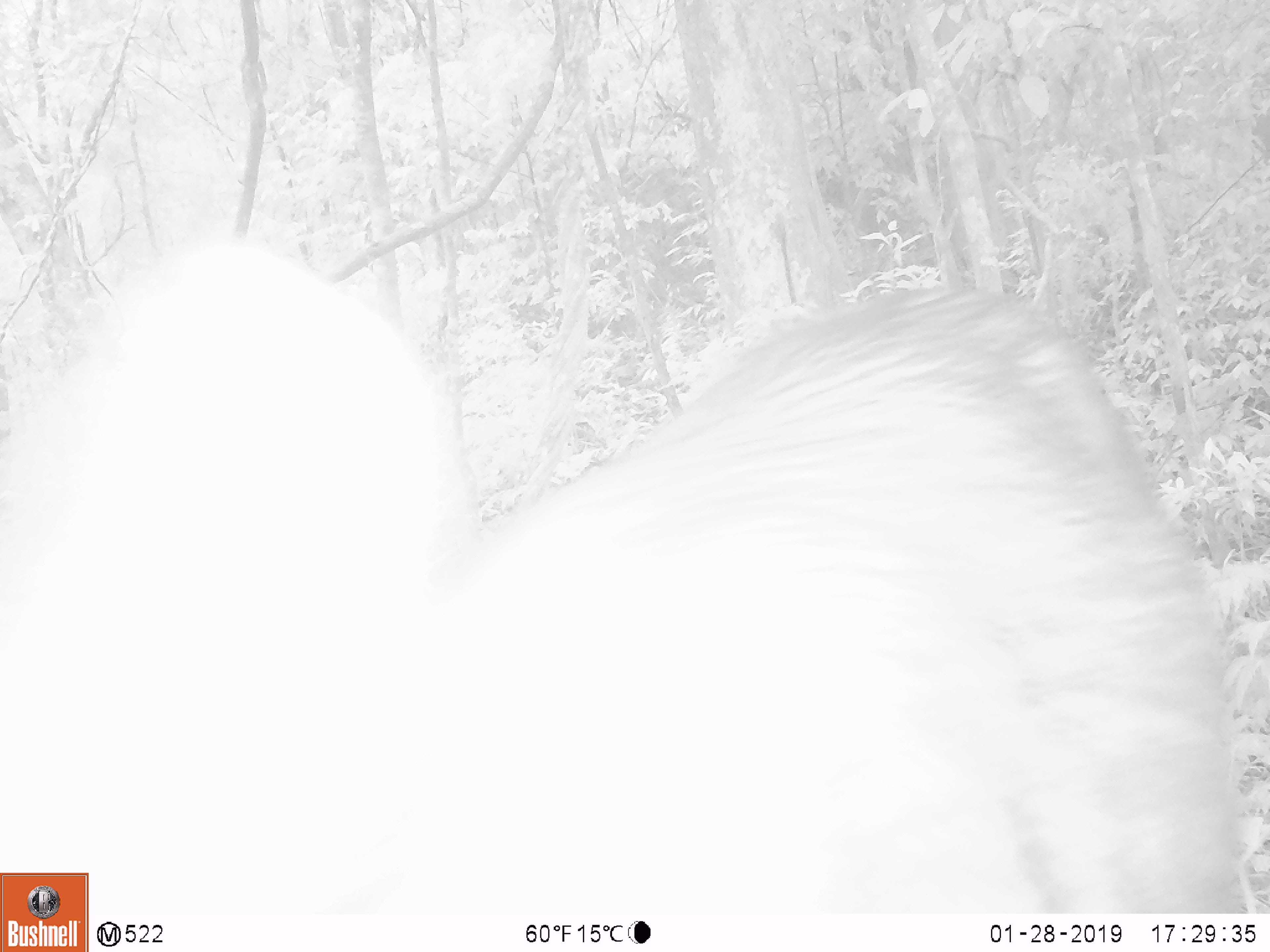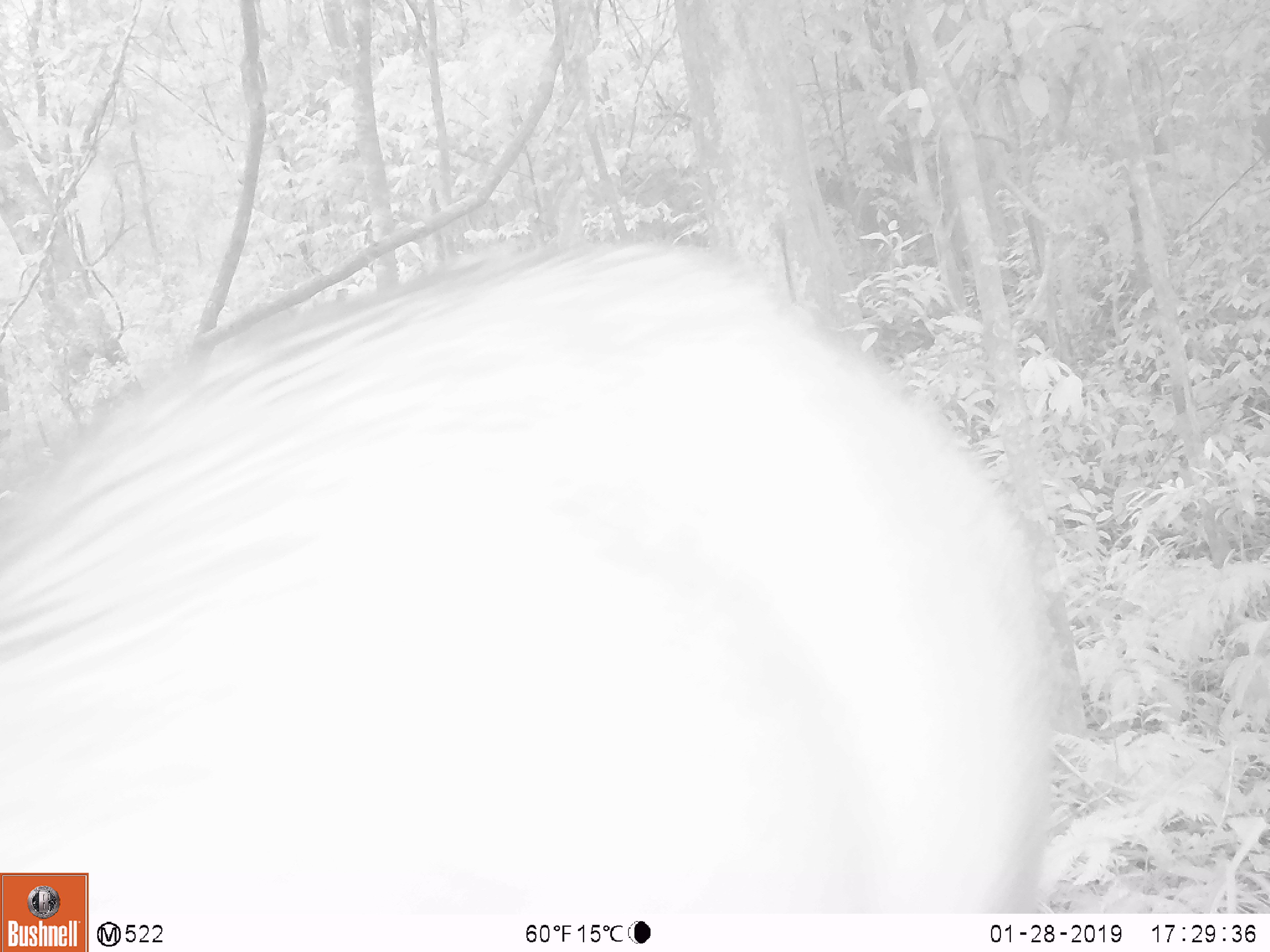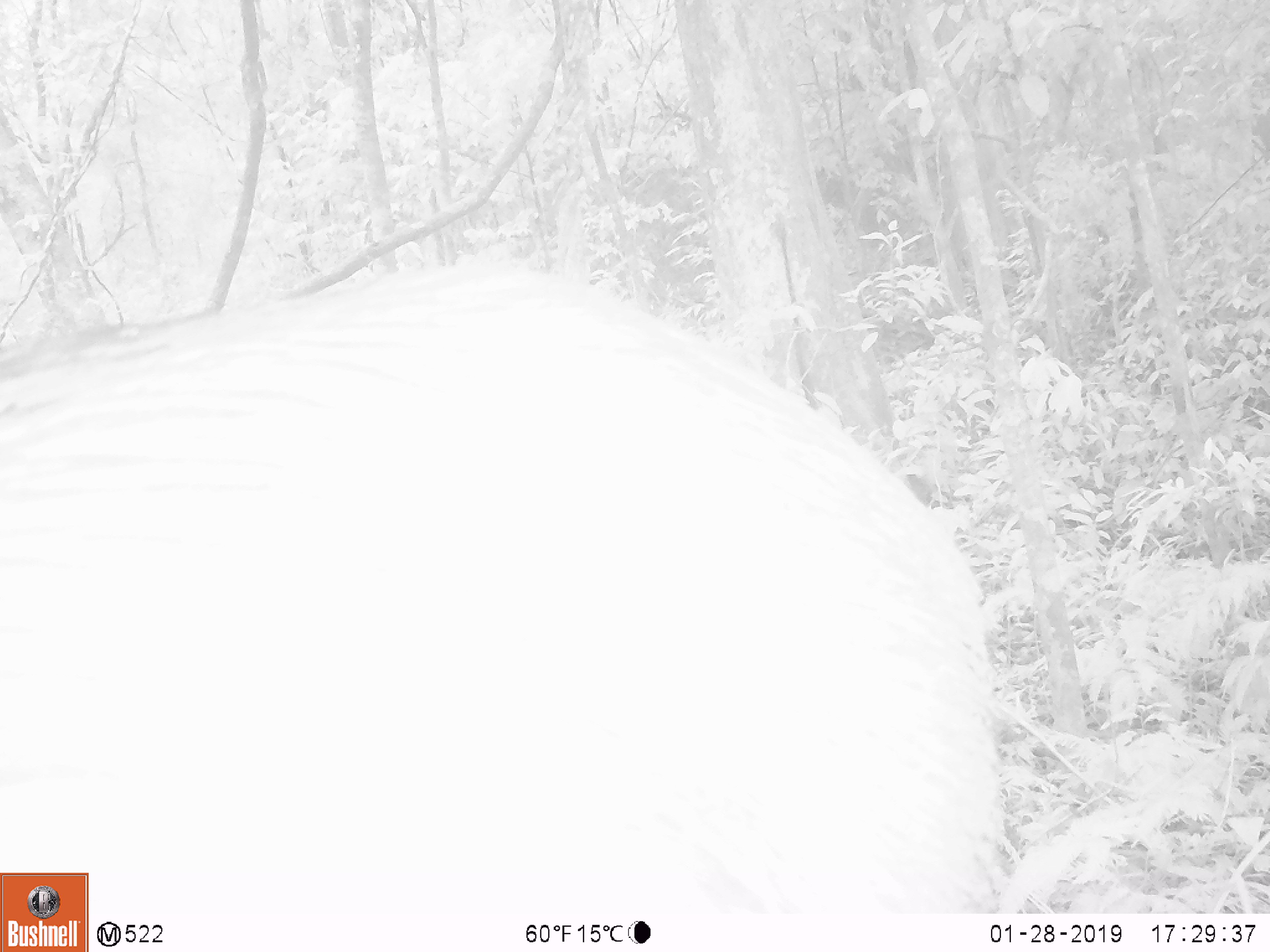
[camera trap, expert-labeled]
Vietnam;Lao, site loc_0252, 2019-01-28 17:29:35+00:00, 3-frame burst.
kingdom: Animalia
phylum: Chordata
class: Mammalia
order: Artiodactyla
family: Cervidae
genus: Rusa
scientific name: Rusa unicolor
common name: sambar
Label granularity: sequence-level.